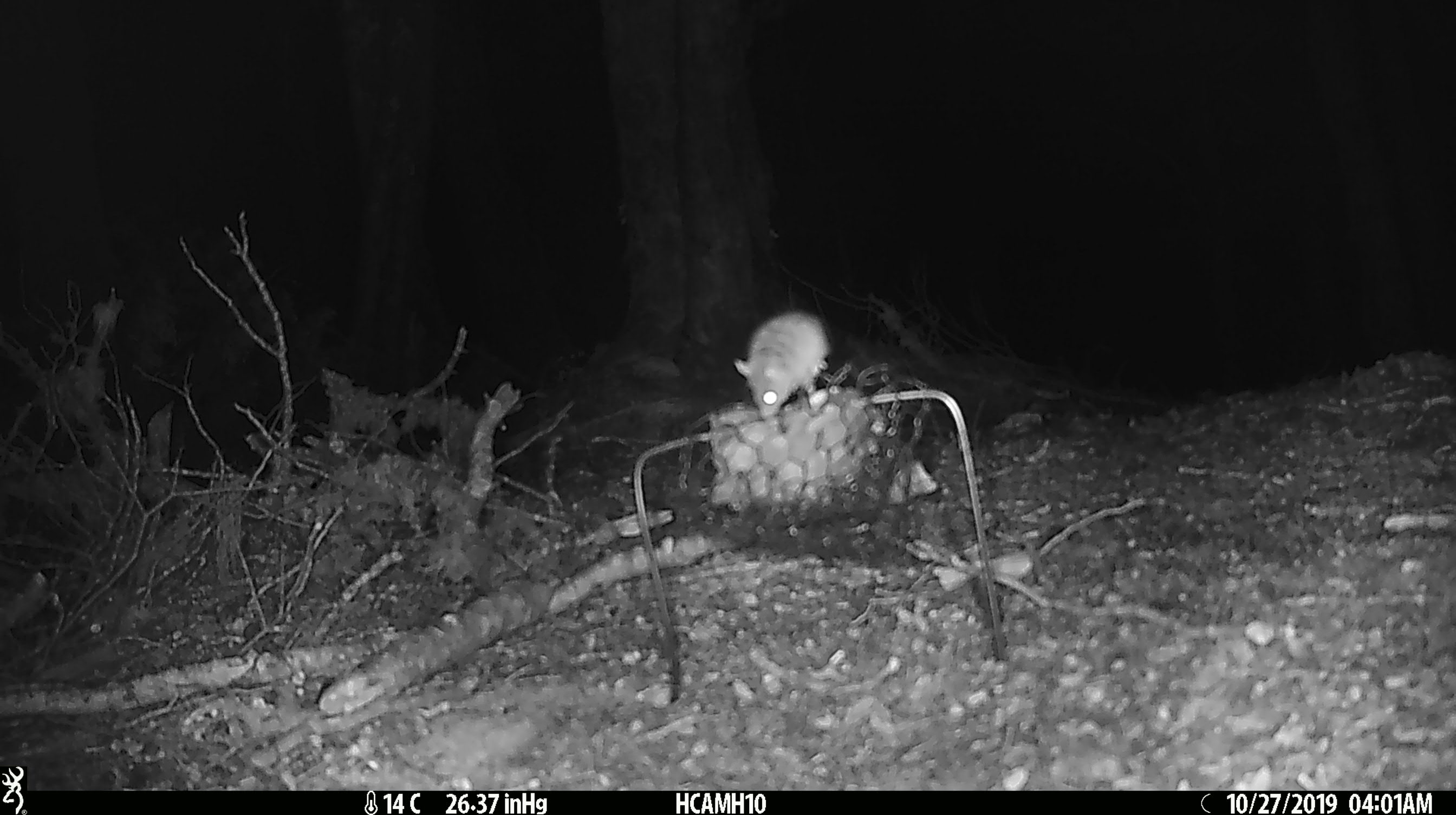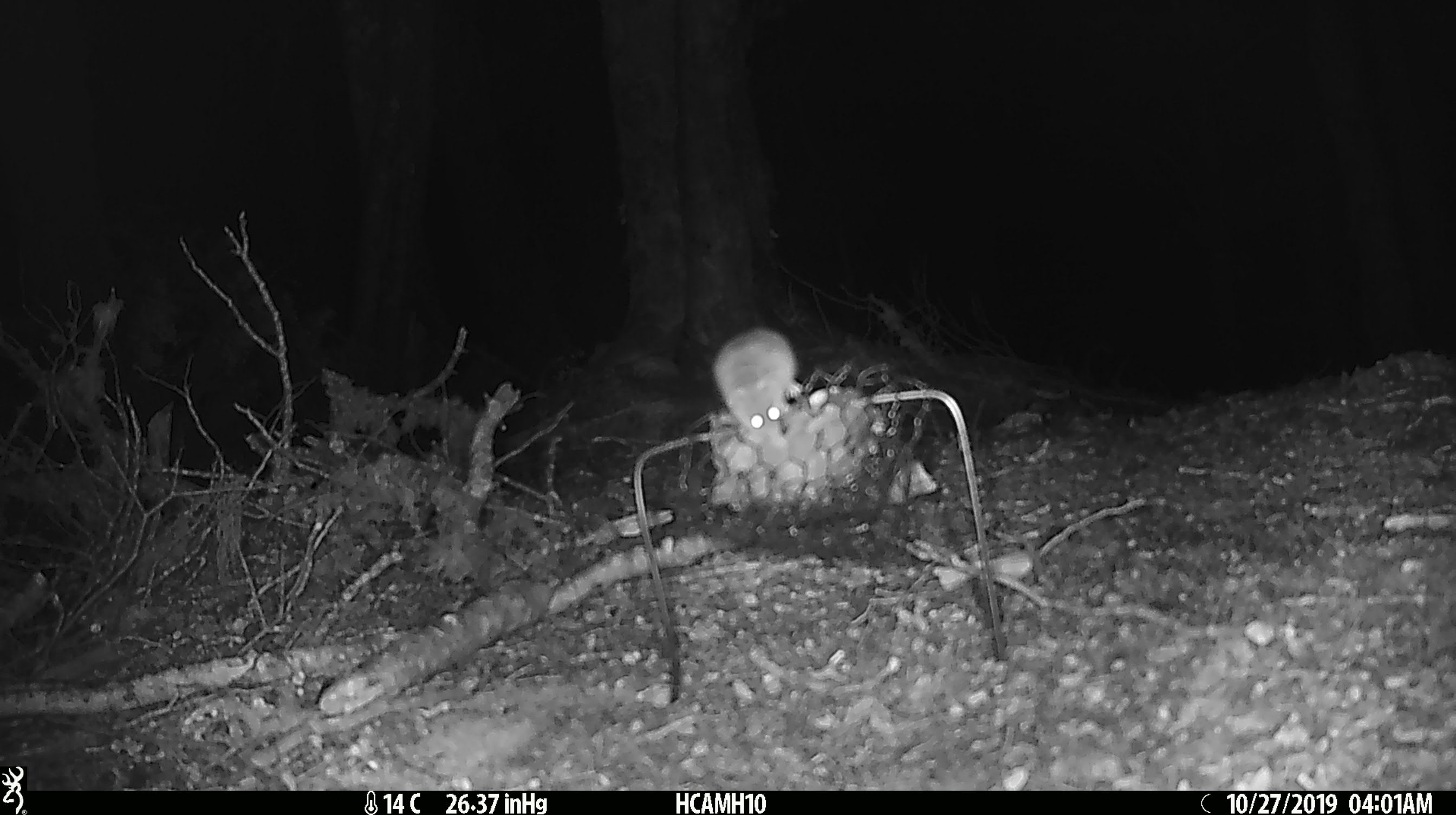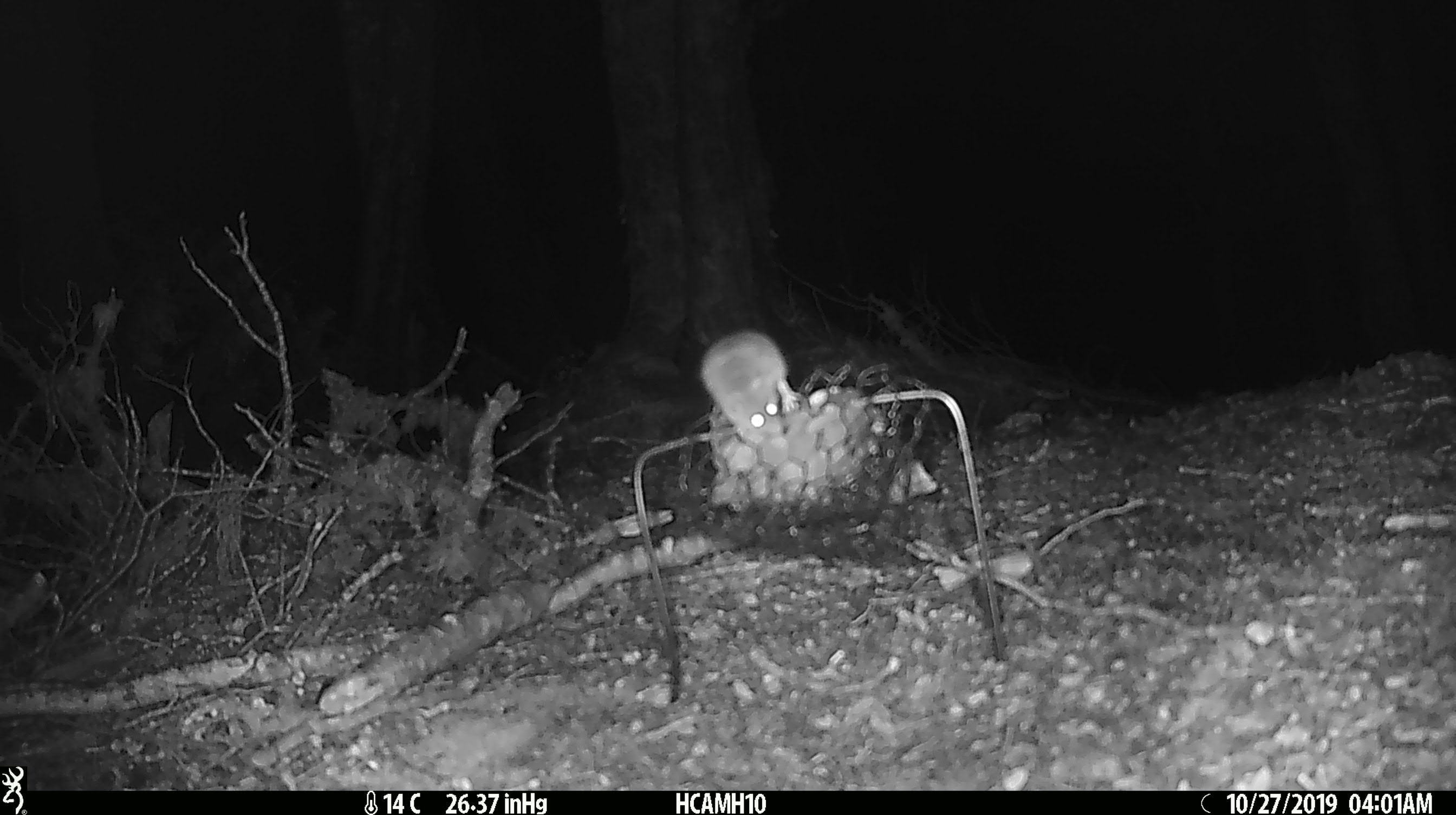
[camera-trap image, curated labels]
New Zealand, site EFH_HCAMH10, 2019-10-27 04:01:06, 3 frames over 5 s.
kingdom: Animalia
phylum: Chordata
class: Mammalia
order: Rodentia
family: Muridae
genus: Mus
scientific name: Mus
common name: mouse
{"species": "mouse (Mus)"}